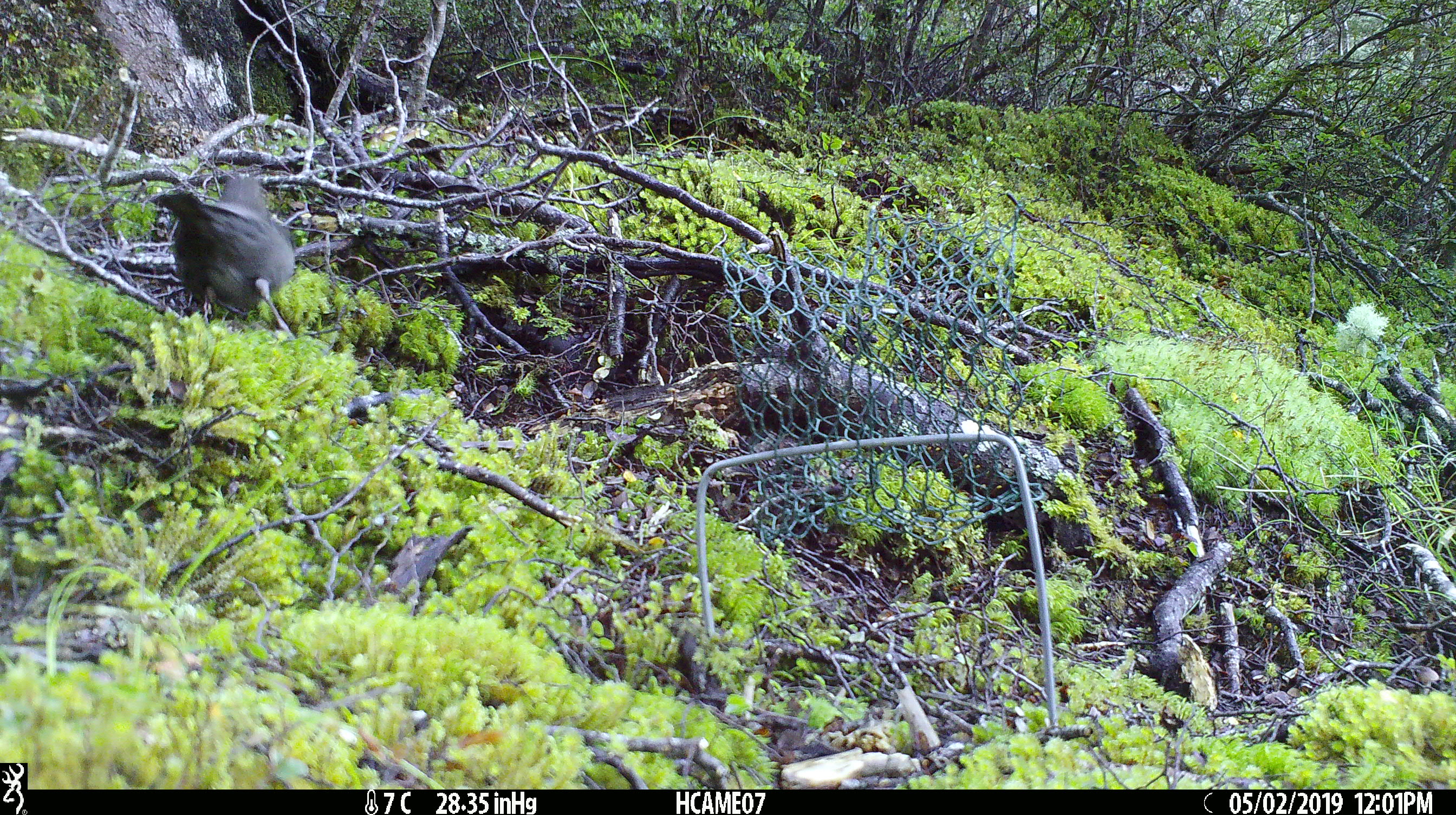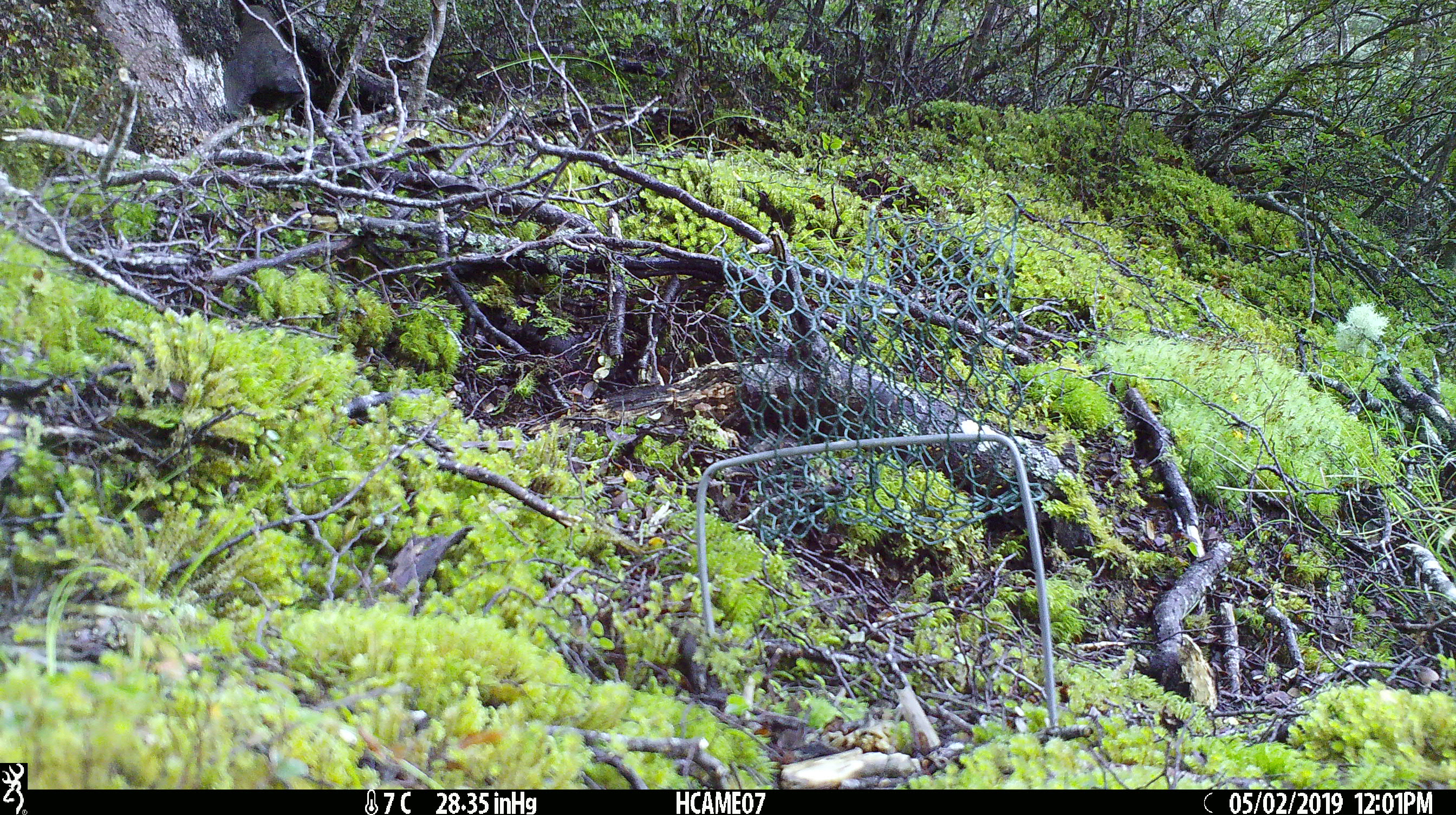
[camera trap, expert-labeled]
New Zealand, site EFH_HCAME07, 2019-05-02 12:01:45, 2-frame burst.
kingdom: Animalia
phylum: Chordata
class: Aves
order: Passeriformes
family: Turdidae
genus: Turdus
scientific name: Turdus merula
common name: eurasian blackbird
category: blackbird